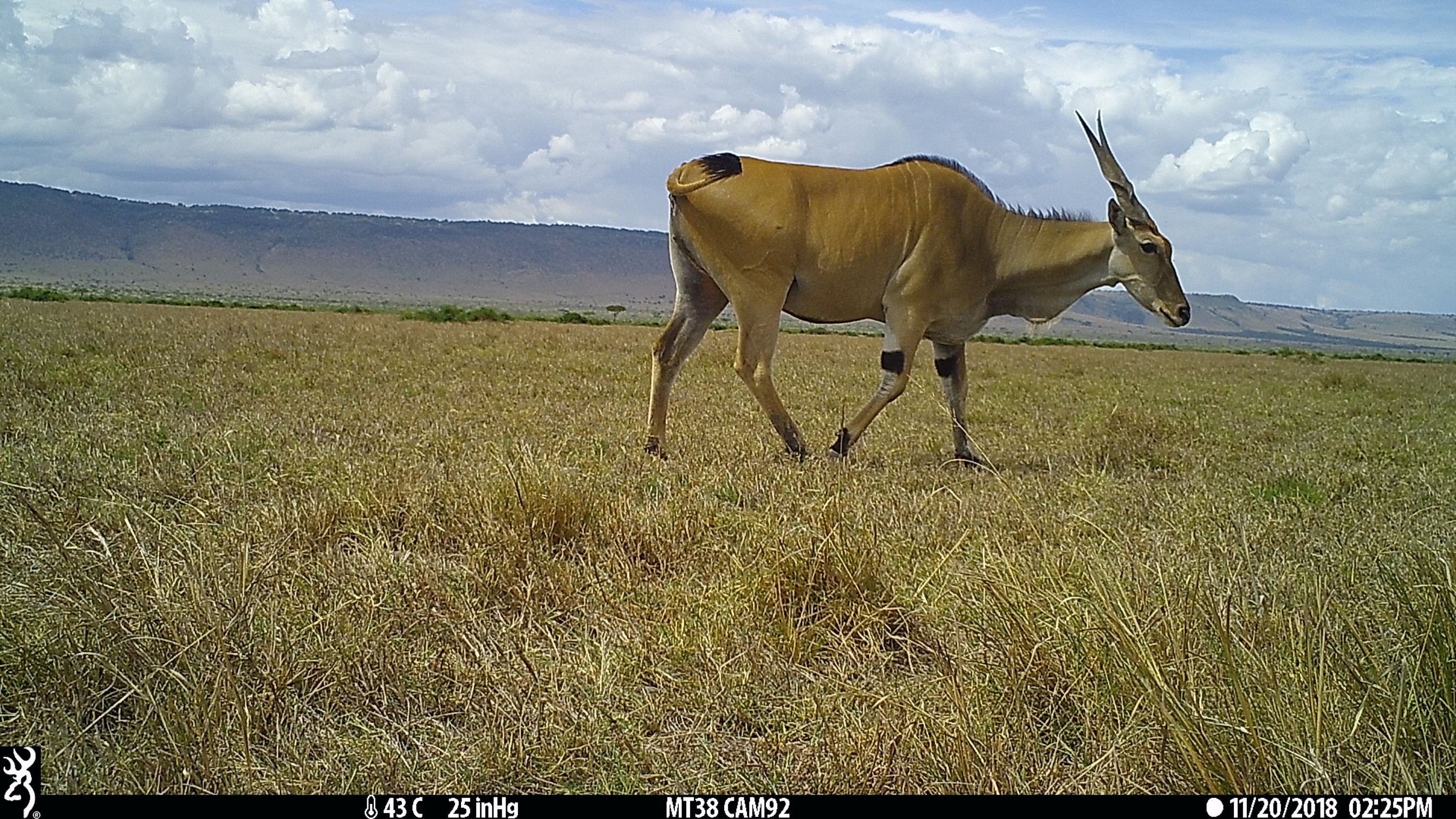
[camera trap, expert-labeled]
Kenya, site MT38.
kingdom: Animalia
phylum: Chordata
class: Mammalia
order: Artiodactyla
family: Bovidae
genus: Tragelaphus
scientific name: Tragelaphus oryx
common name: eland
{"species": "eland (Tragelaphus oryx)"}